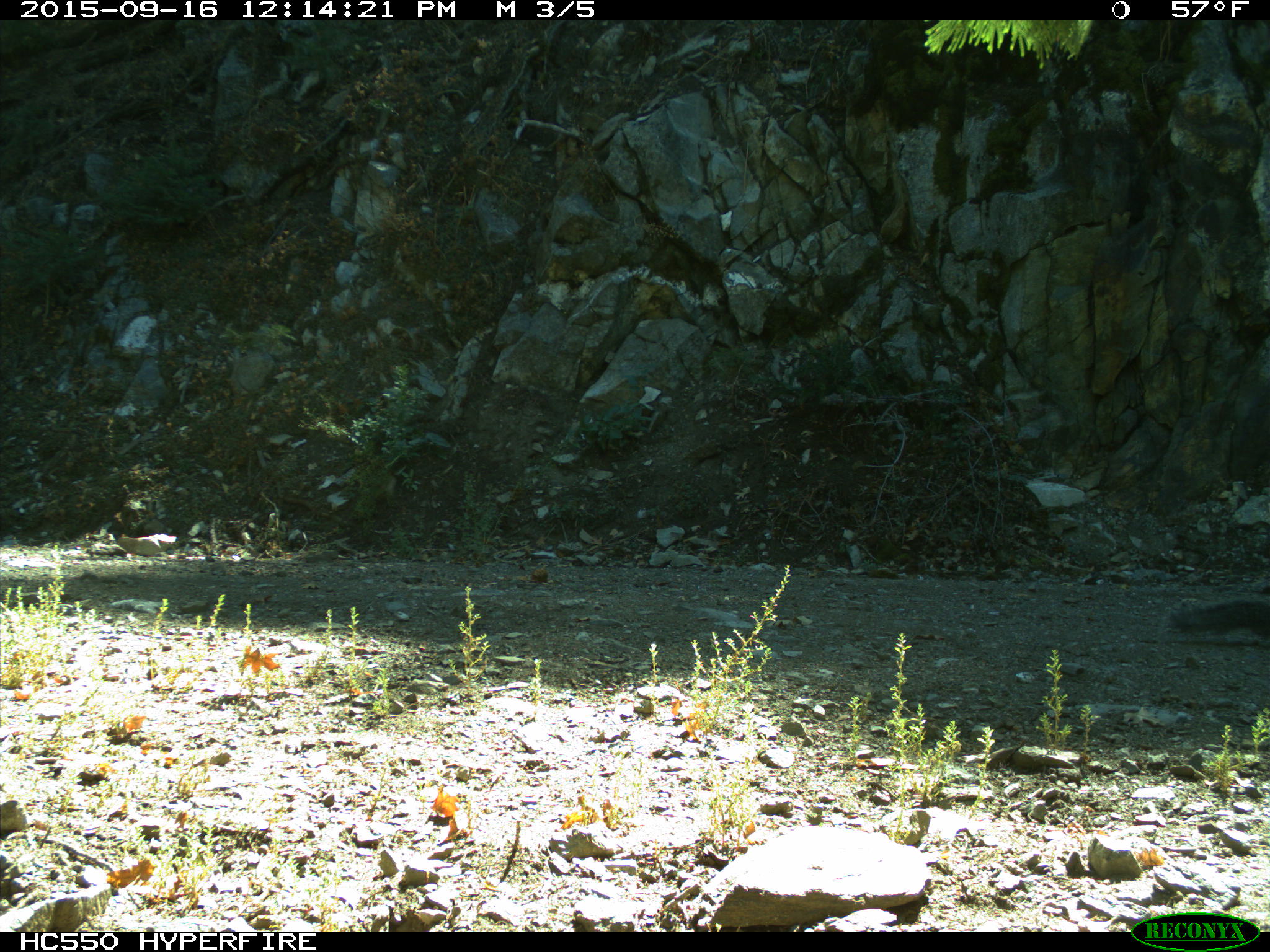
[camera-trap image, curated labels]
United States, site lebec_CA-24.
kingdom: Animalia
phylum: Chordata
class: Mammalia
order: Rodentia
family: Sciuridae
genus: Sciurus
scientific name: Sciurus carolinensis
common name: eastern gray squirrel